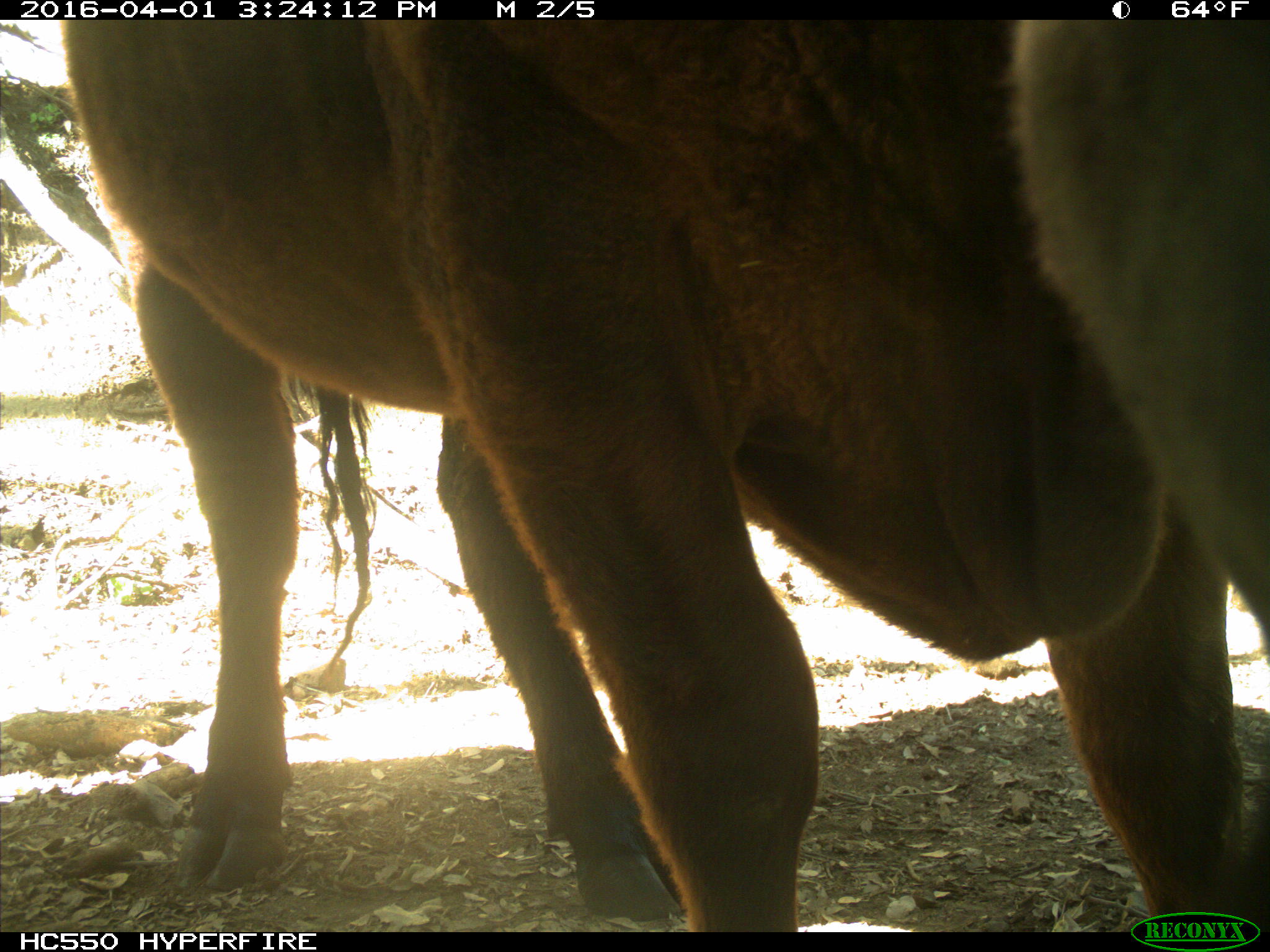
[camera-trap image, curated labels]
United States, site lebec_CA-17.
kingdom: Animalia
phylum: Chordata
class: Mammalia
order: Artiodactyla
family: Bovidae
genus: Bos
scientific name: Bos taurus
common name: domestic cow